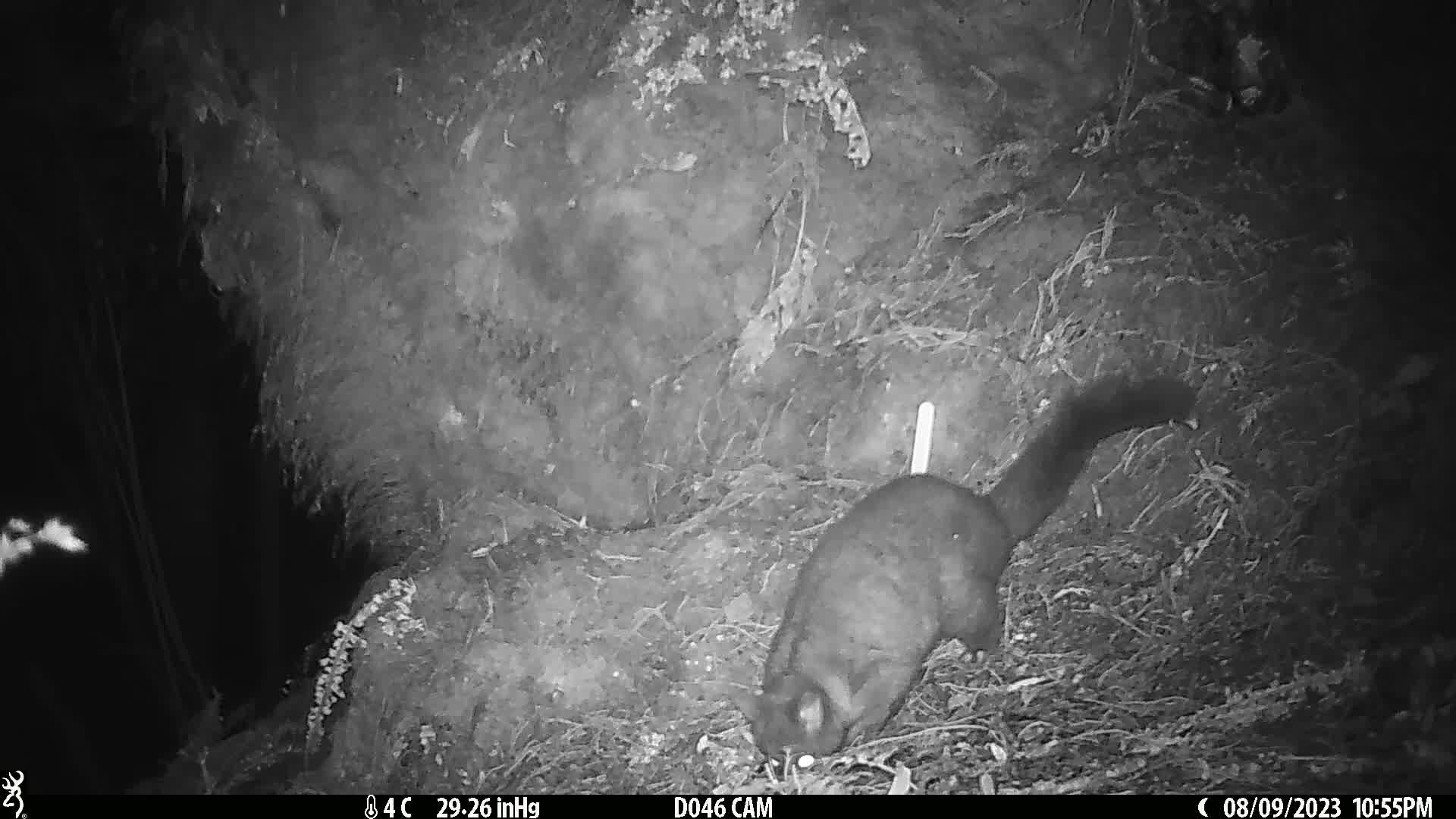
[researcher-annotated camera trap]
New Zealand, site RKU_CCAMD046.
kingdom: Animalia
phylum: Chordata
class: Mammalia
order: Diprotodontia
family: Phalangeridae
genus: Trichosurus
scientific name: Trichosurus vulpecula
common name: common brushtail possum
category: possum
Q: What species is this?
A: Possum (common brushtail possum) (Trichosurus vulpecula).